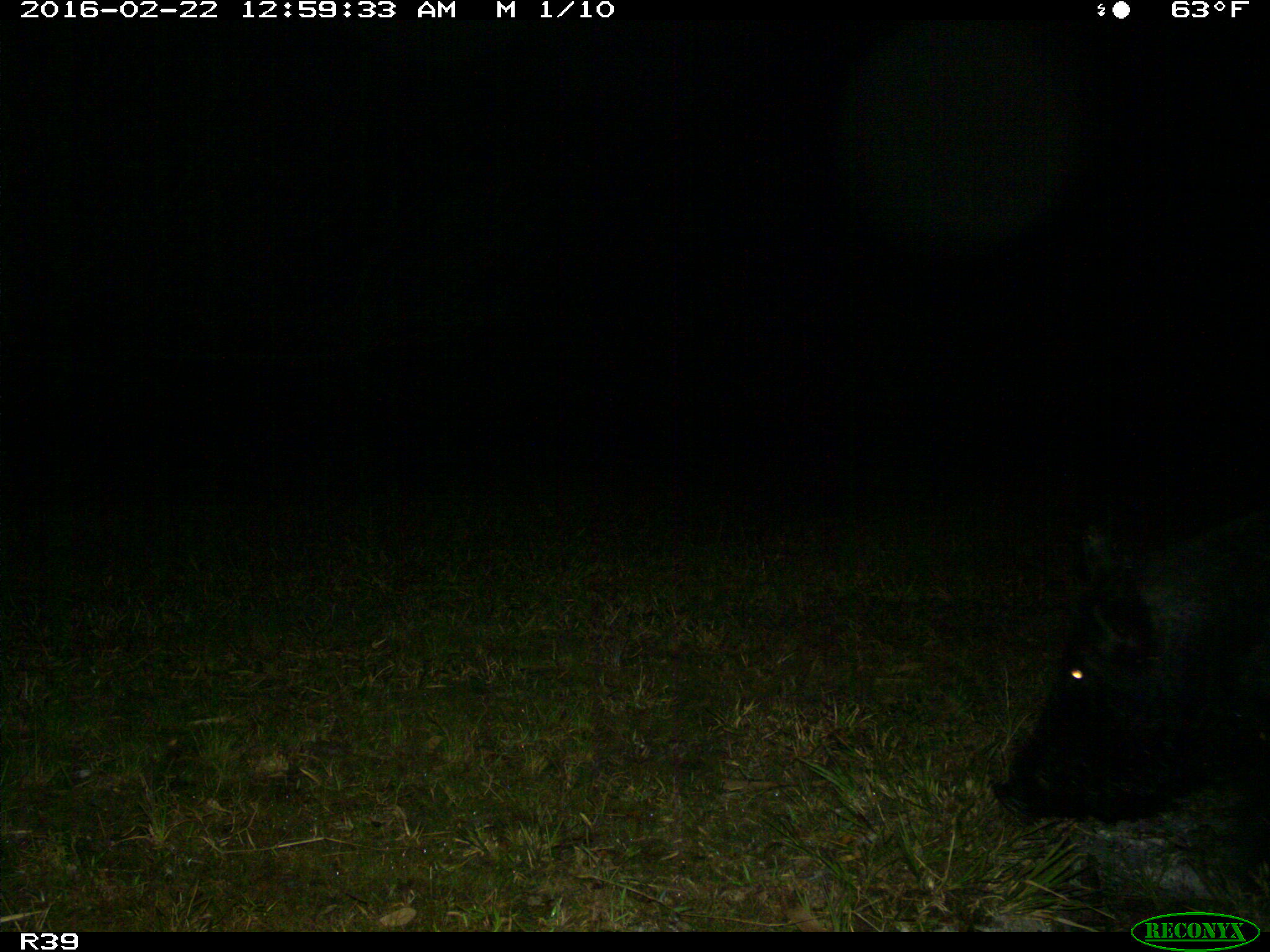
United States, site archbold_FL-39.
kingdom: Animalia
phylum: Chordata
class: Mammalia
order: Artiodactyla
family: Suidae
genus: Sus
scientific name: Sus scrofa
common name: wild boar